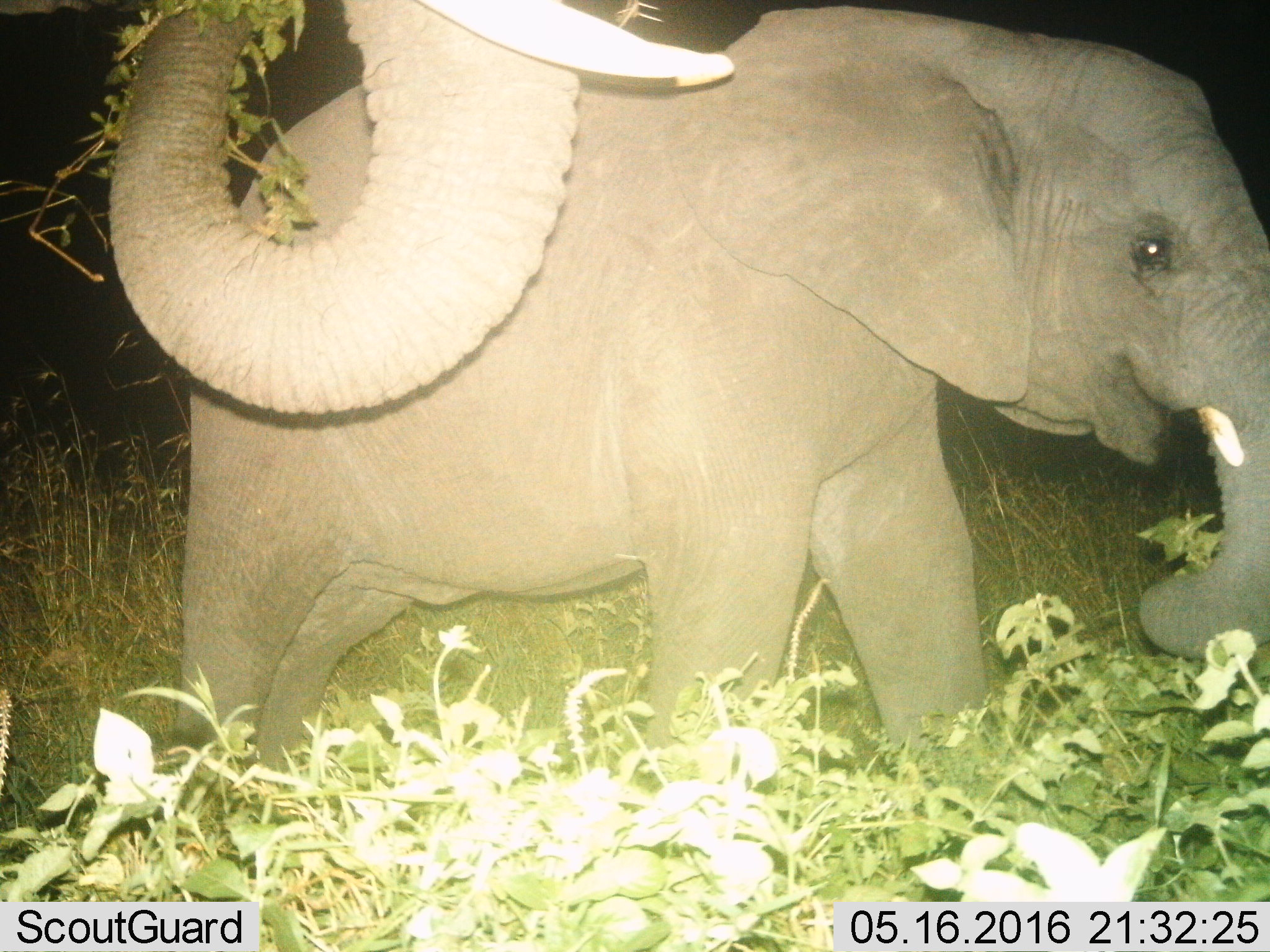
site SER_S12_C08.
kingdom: Animalia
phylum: Chordata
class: Mammalia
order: Proboscidea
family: Elephantidae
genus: Loxodonta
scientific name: Loxodonta africana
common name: african bush elephant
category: elephant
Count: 2.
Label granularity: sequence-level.